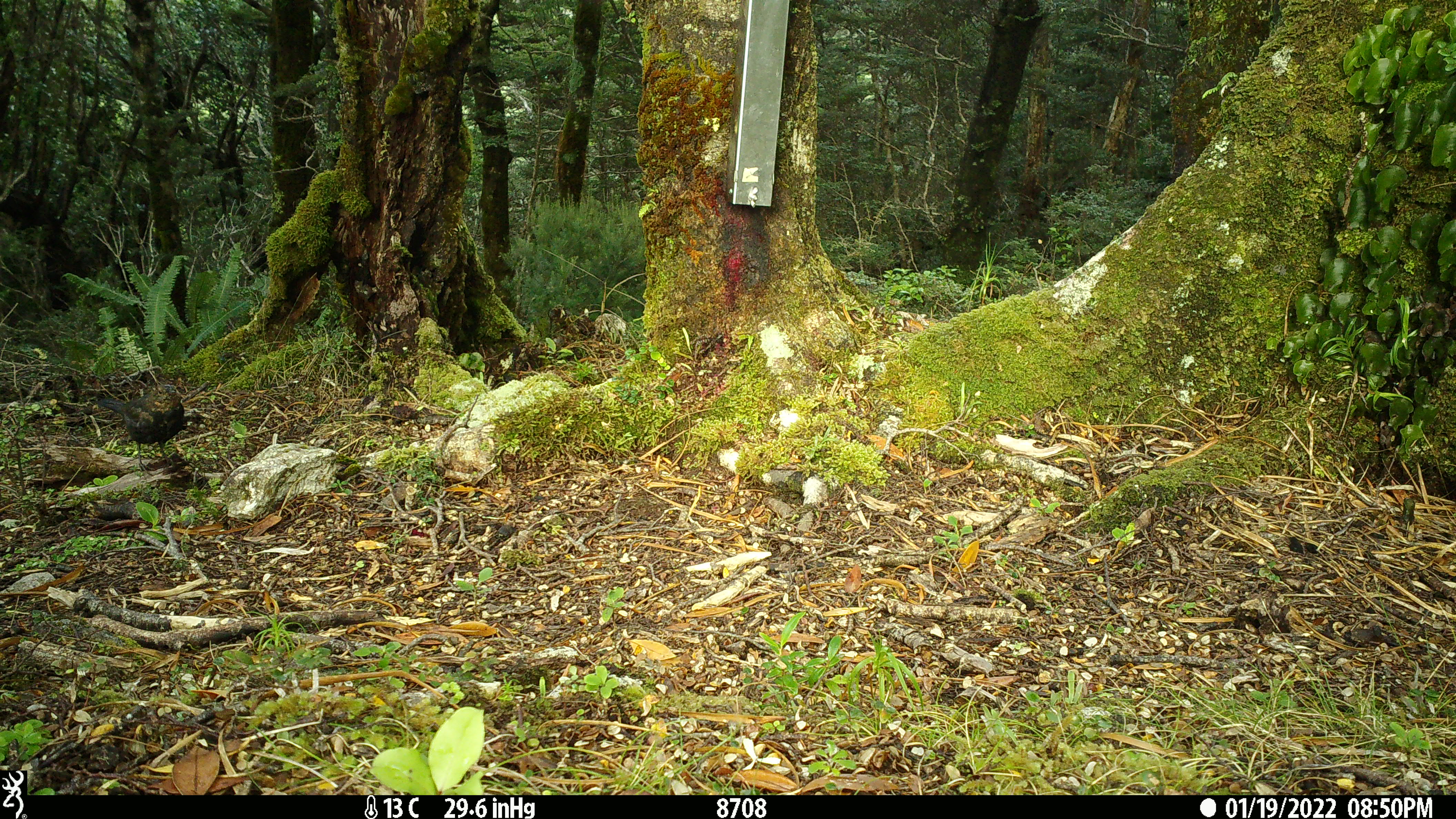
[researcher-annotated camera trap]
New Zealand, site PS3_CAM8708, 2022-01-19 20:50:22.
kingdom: Animalia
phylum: Chordata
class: Aves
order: Passeriformes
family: Turdidae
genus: Turdus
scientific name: Turdus merula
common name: eurasian blackbird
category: blackbird